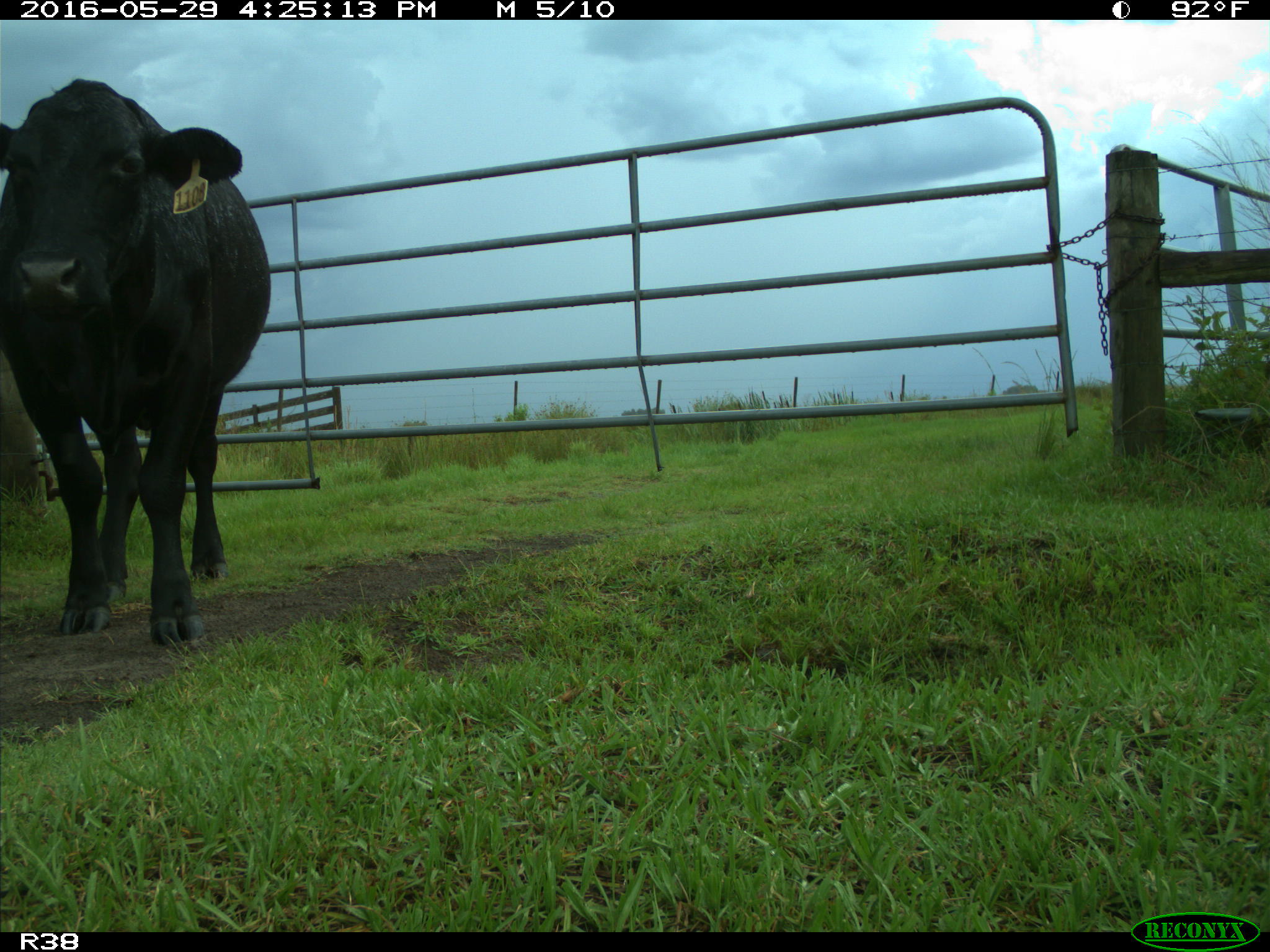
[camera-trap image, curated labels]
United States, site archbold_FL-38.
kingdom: Animalia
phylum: Chordata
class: Mammalia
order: Artiodactyla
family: Bovidae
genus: Bos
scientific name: Bos taurus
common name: domestic cow